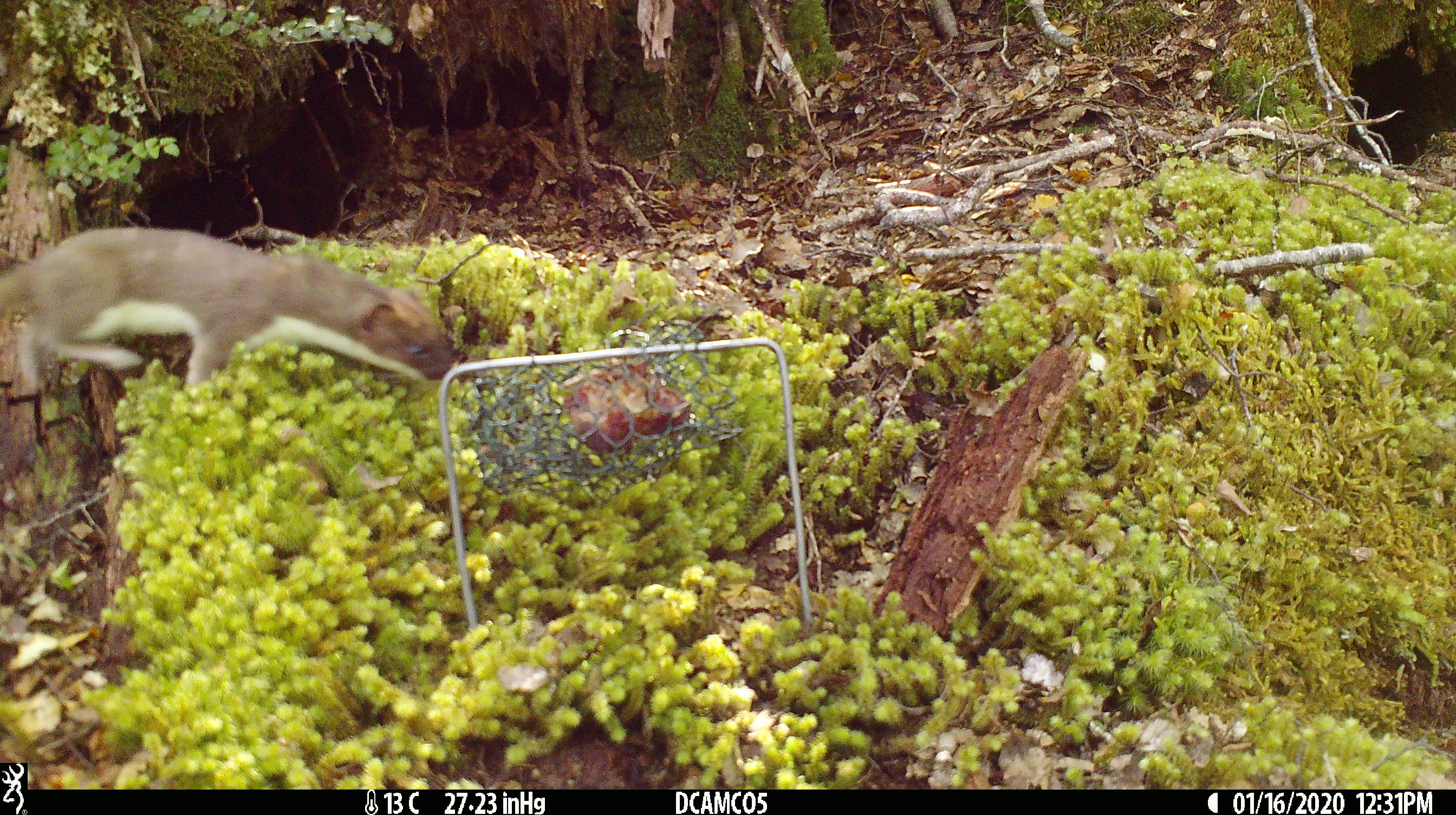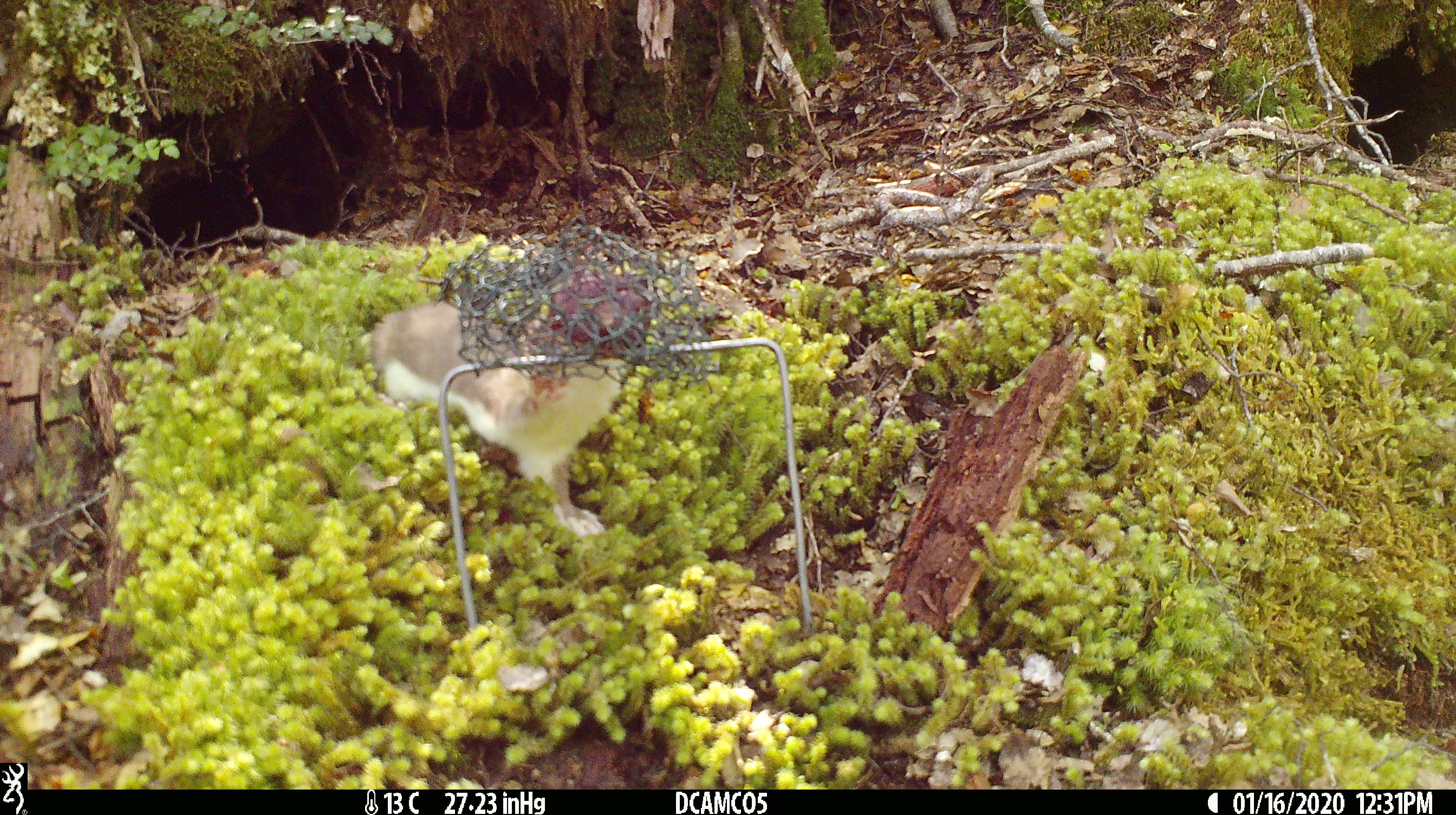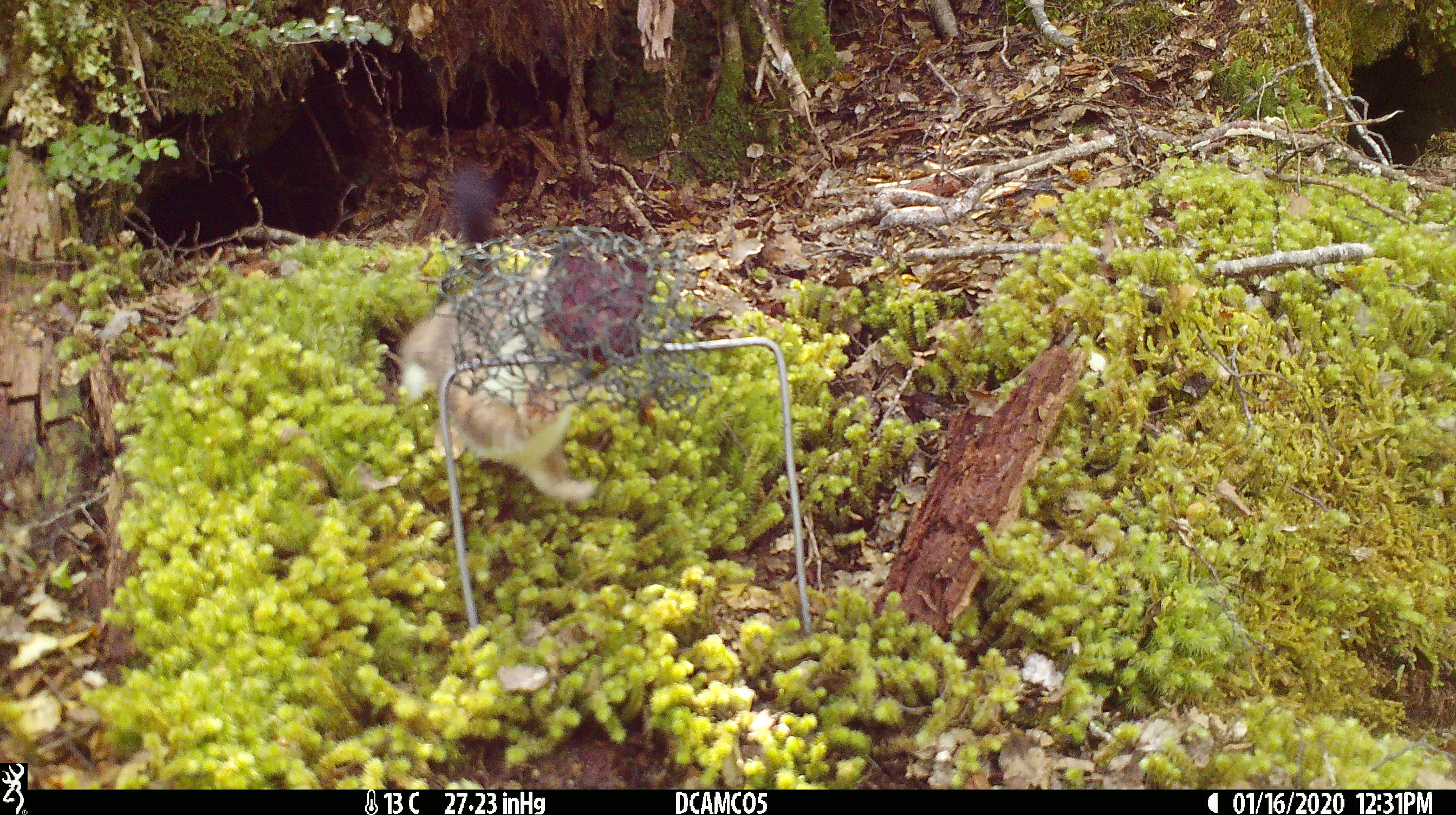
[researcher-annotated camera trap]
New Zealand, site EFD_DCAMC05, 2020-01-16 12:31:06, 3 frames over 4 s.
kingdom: Animalia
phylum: Chordata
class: Mammalia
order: Carnivora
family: Mustelidae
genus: Mustela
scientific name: Mustela erminea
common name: stoat